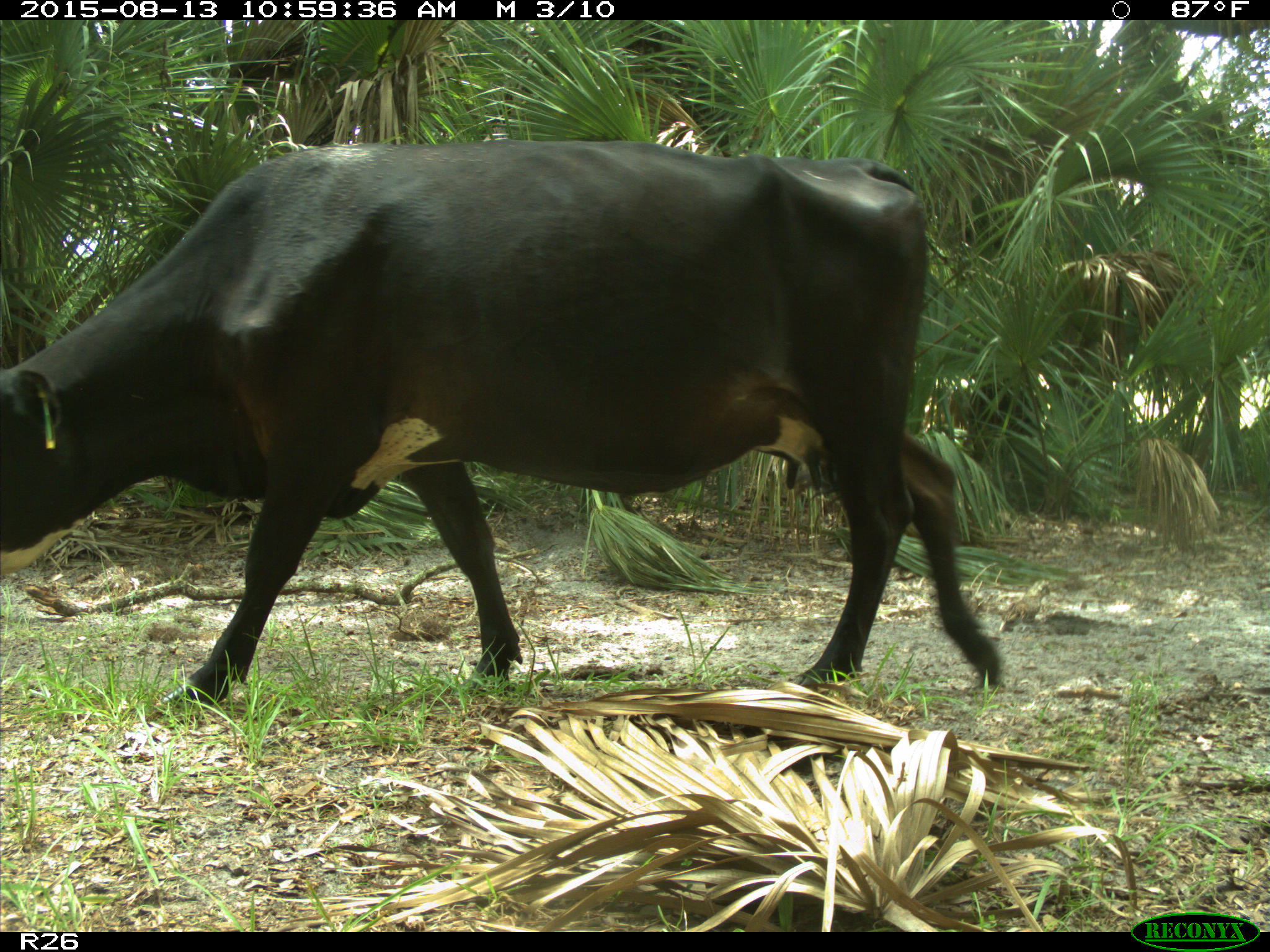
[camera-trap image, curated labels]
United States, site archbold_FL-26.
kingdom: Animalia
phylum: Chordata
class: Mammalia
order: Artiodactyla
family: Bovidae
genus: Bos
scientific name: Bos taurus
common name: domestic cow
Bos taurus (domestic cow).